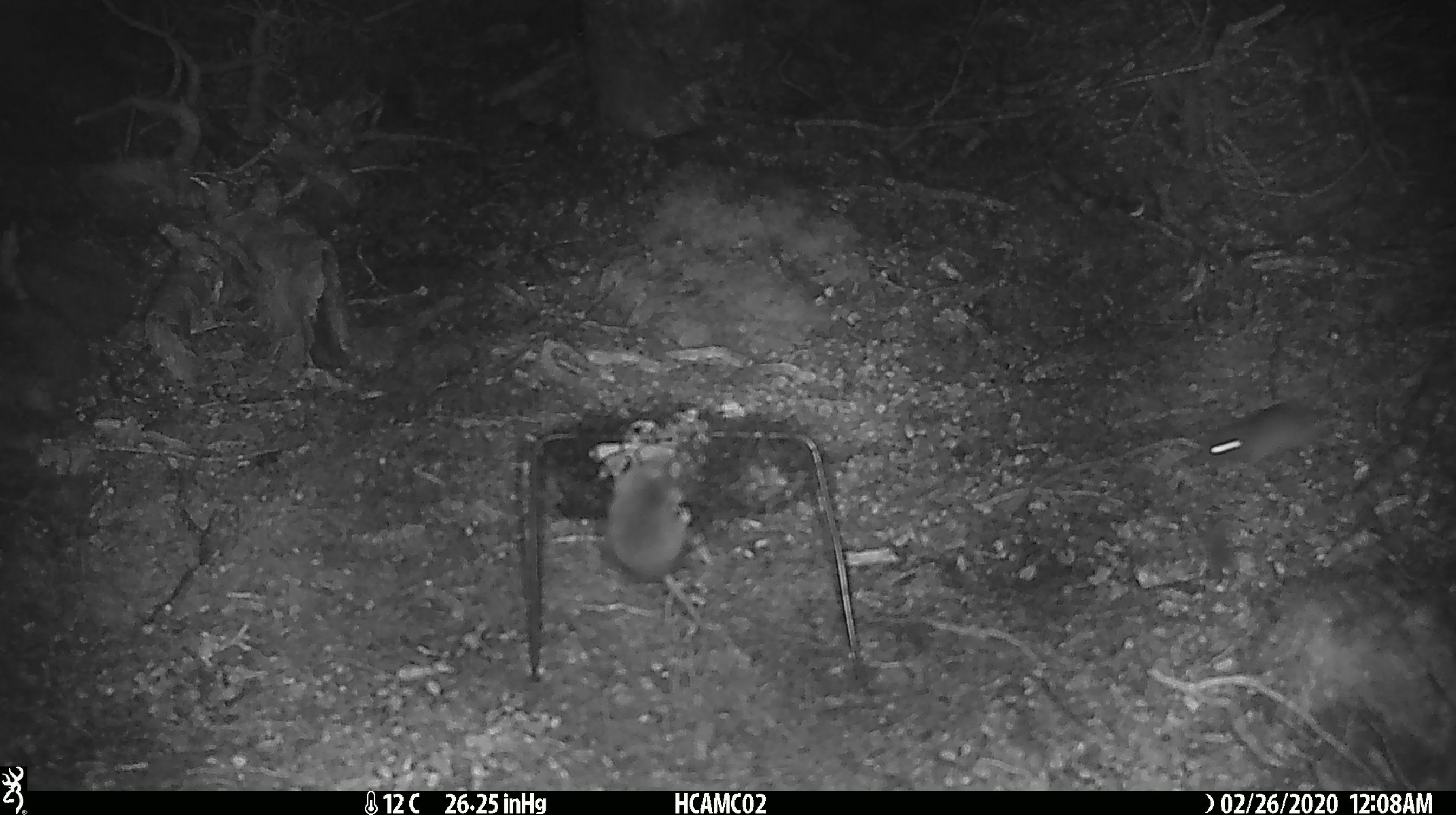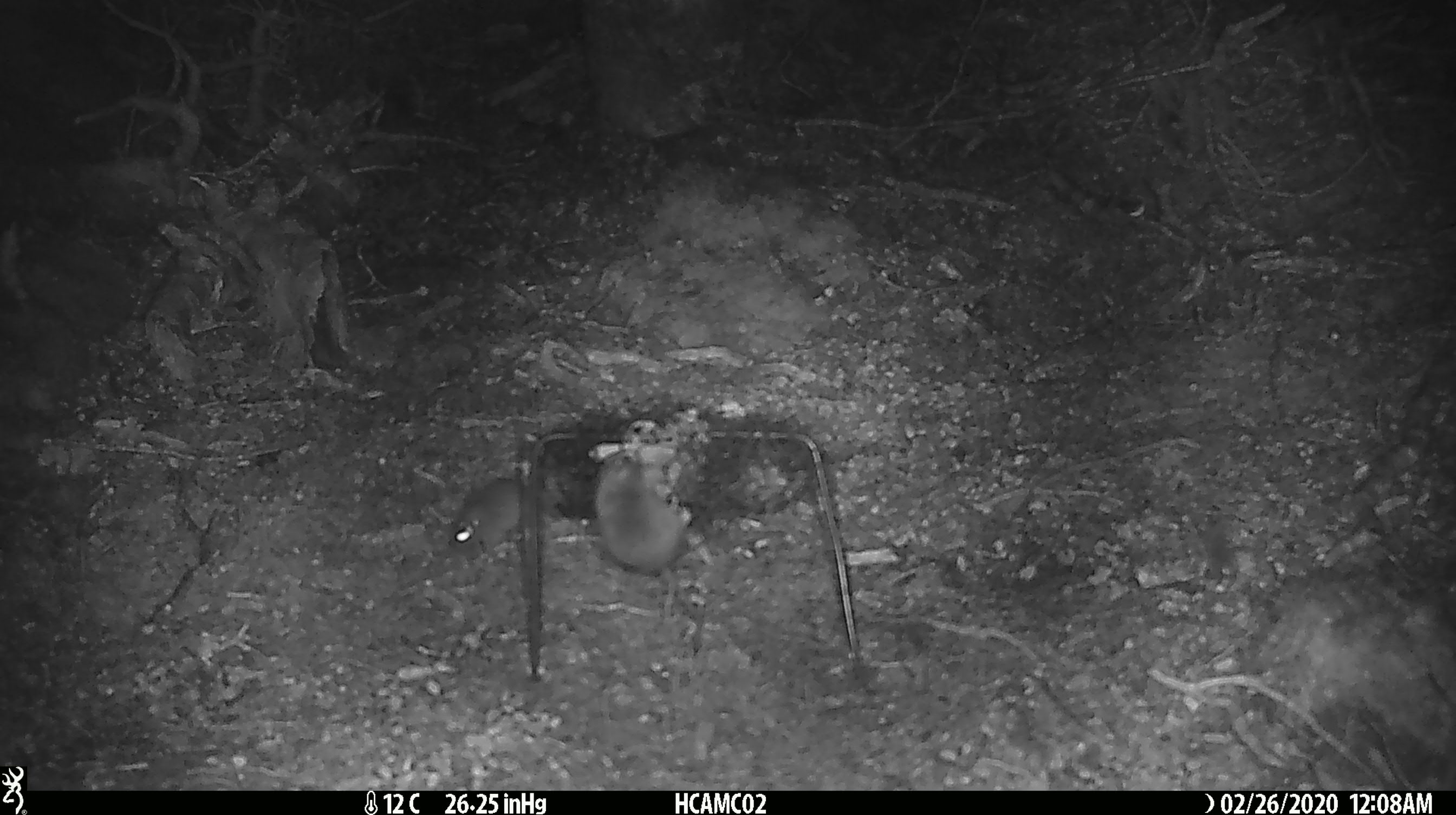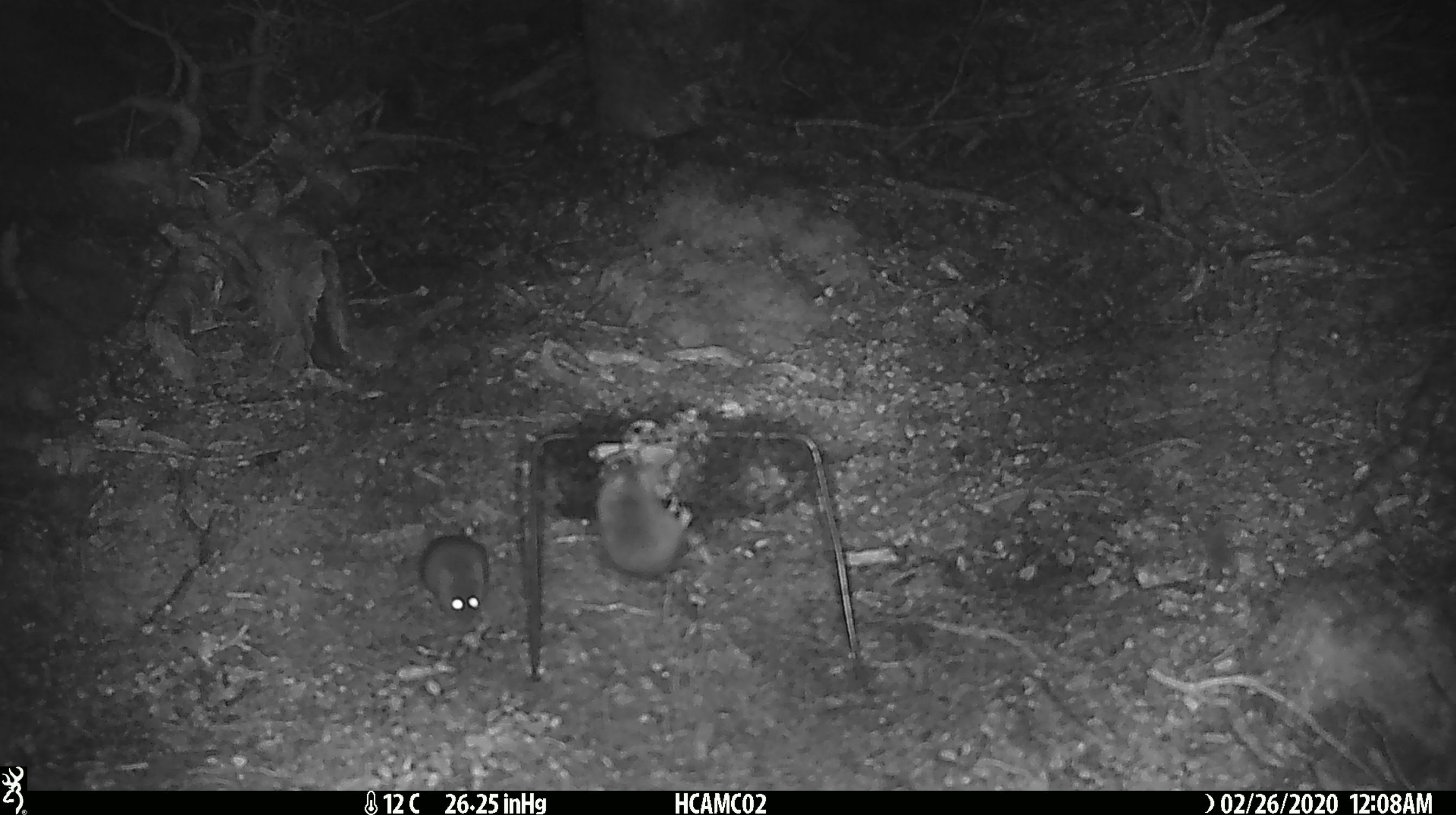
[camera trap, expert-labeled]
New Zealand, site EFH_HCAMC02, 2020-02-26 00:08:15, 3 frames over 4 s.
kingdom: Animalia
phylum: Chordata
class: Mammalia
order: Rodentia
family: Muridae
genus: Mus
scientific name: Mus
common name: mouse